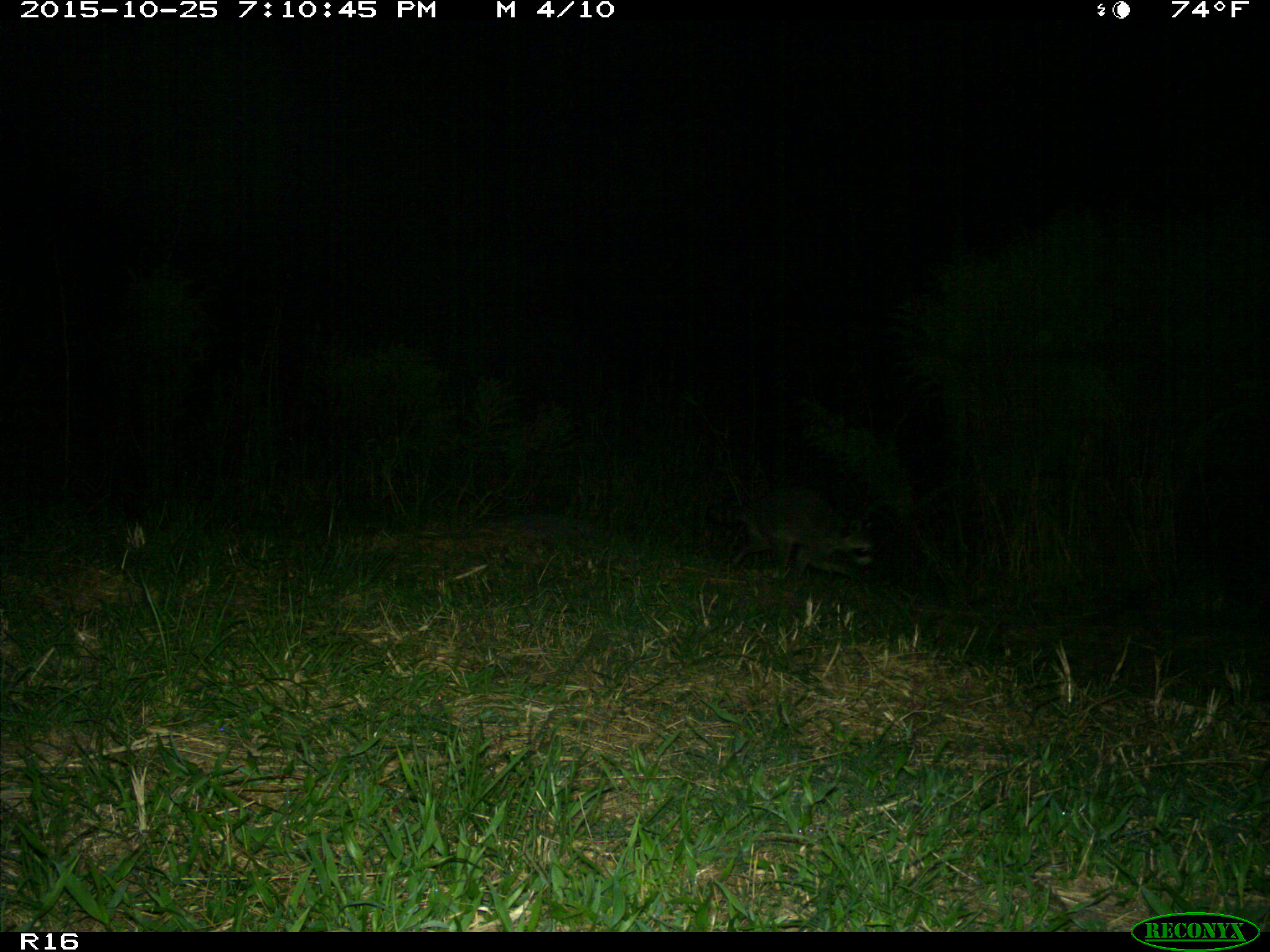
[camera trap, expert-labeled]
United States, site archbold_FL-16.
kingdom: Animalia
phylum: Chordata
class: Mammalia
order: Carnivora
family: Procyonidae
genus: Procyon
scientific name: Procyon lotor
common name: common raccoon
Procyon lotor (common raccoon).